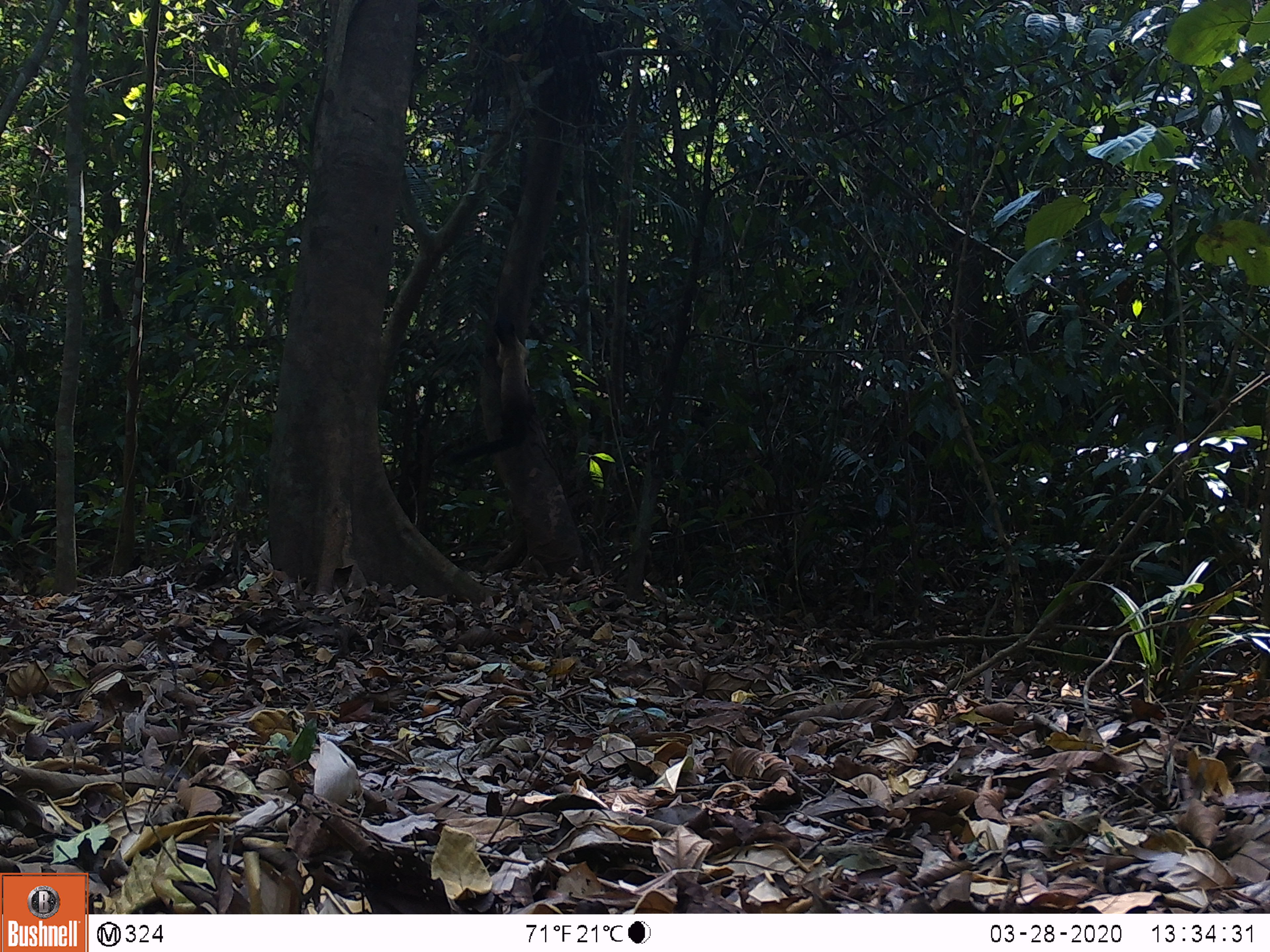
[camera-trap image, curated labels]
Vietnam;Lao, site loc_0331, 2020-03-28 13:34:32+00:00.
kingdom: Animalia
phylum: Chordata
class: Mammalia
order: Carnivora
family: Mustelidae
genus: Martes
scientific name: Martes flavigula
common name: yellow-throated marten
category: yellow throated marten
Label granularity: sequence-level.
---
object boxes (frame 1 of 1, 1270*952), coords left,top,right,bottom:
yellow throated marten: 449,317,536,466